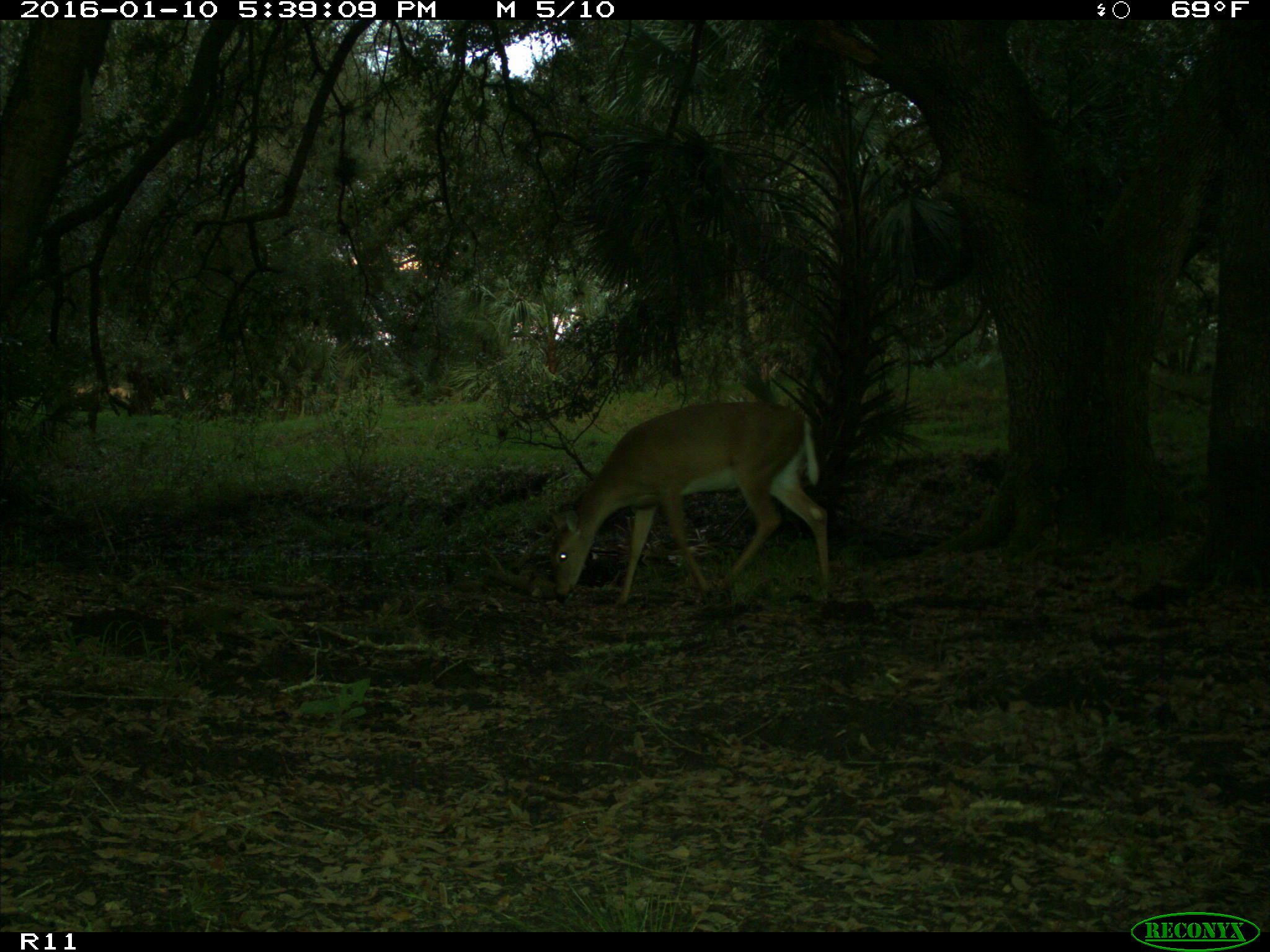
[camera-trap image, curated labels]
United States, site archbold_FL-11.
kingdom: Animalia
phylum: Chordata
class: Mammalia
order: Artiodactyla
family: Cervidae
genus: Odocoileus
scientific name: Odocoileus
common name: deer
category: unidentified deer